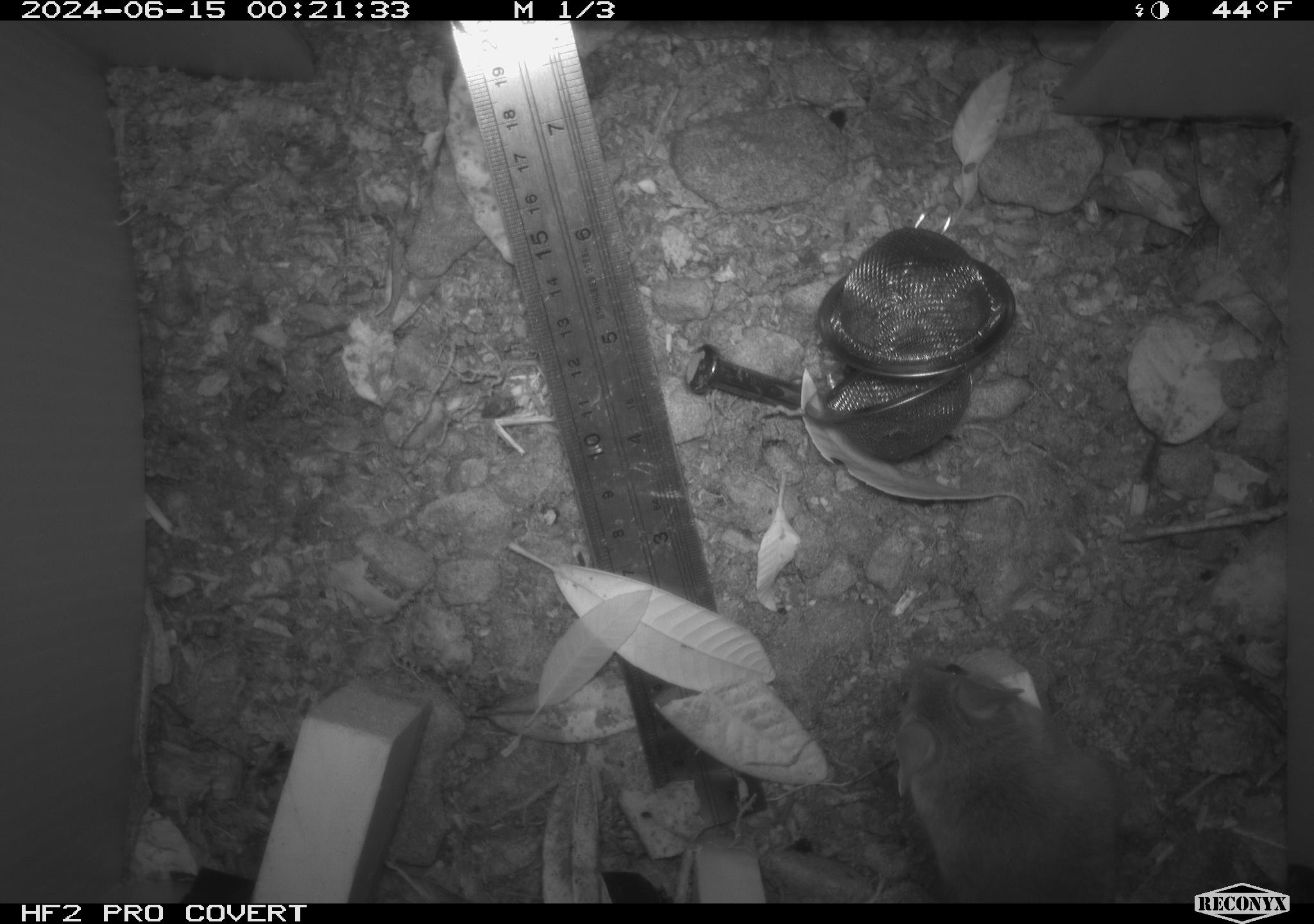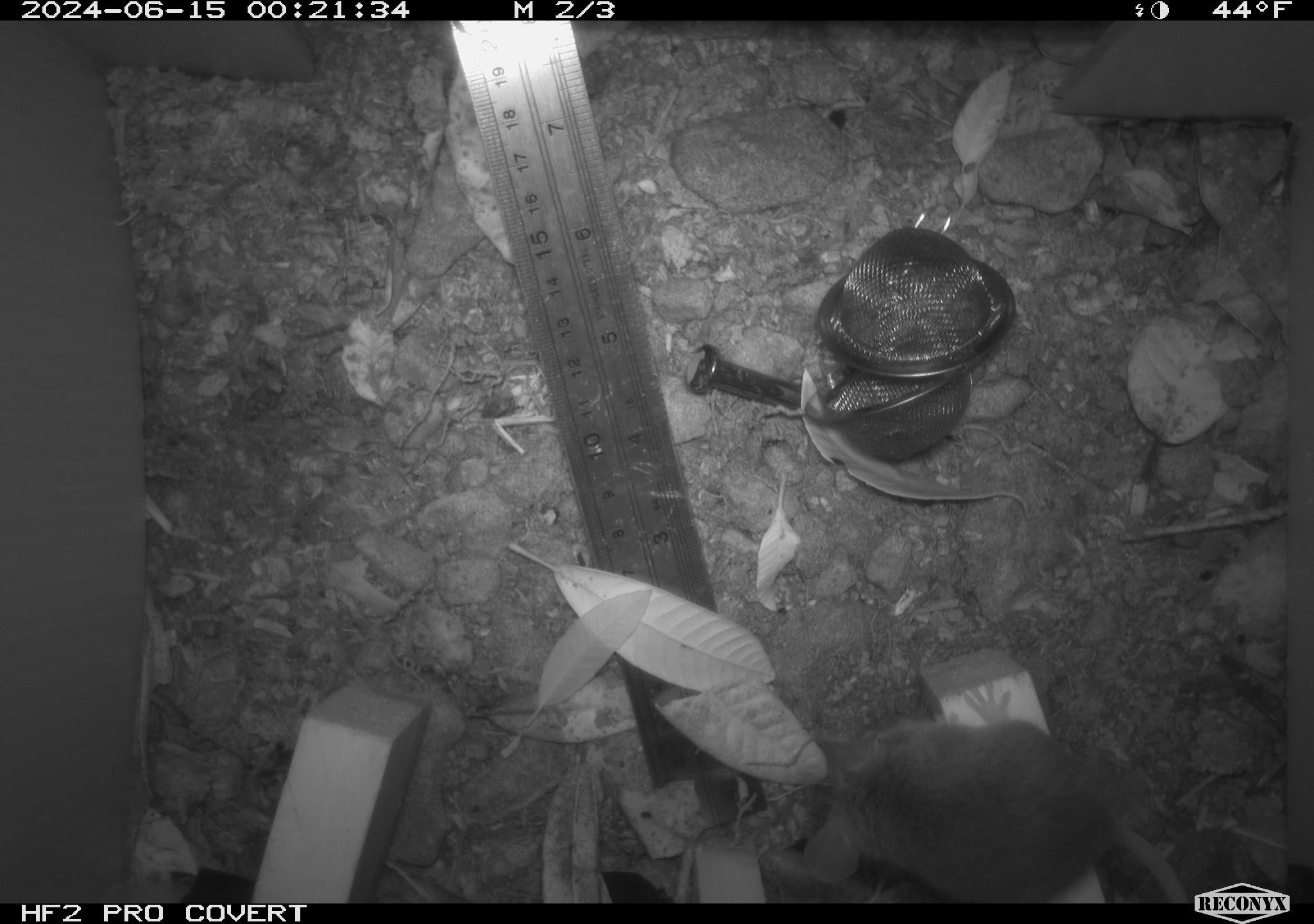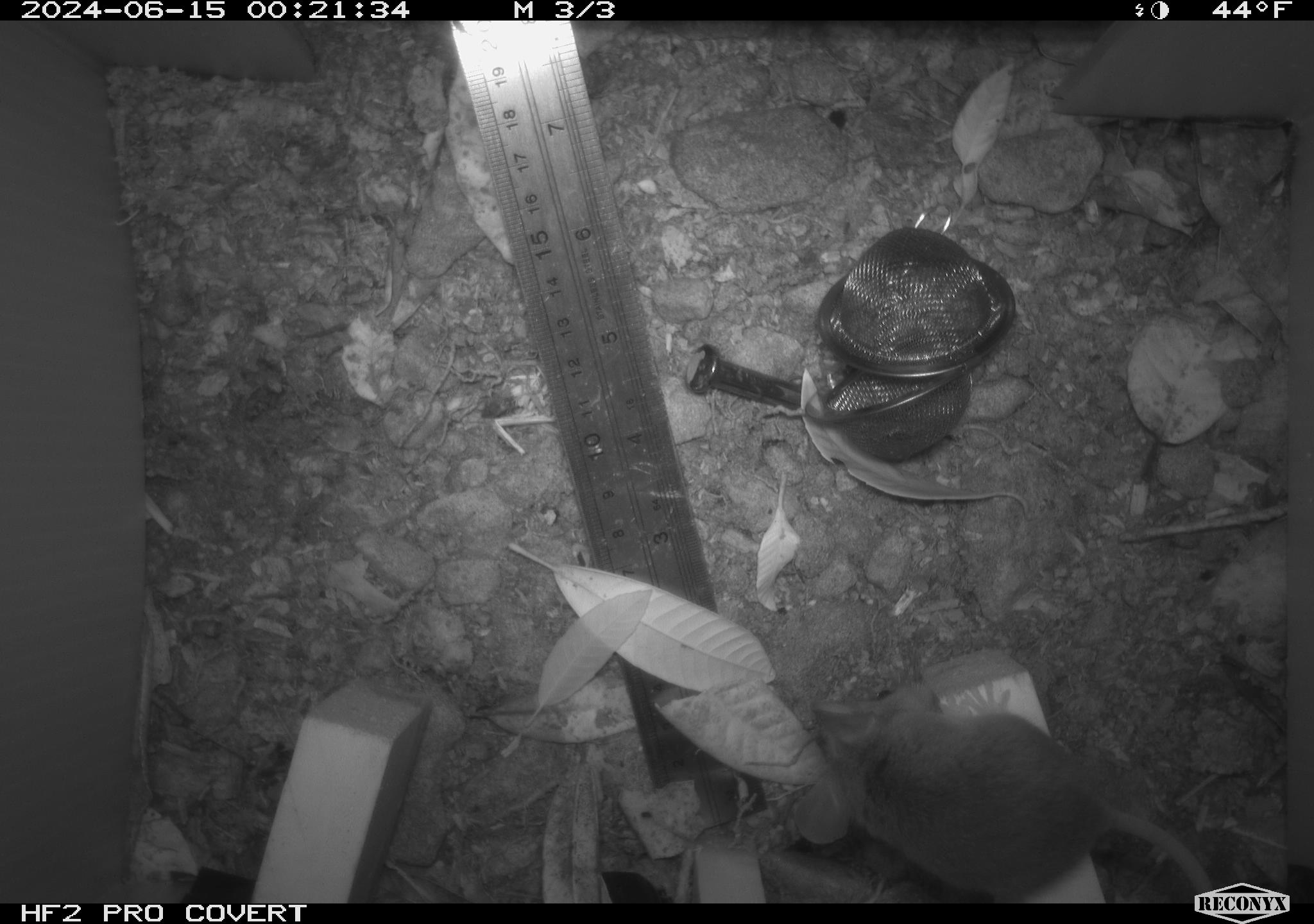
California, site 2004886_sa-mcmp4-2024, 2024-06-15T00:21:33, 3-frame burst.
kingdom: Animalia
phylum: Chordata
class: Mammalia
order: Rodentia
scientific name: Rodentia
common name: mouse species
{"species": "mouse species (Rodentia)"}